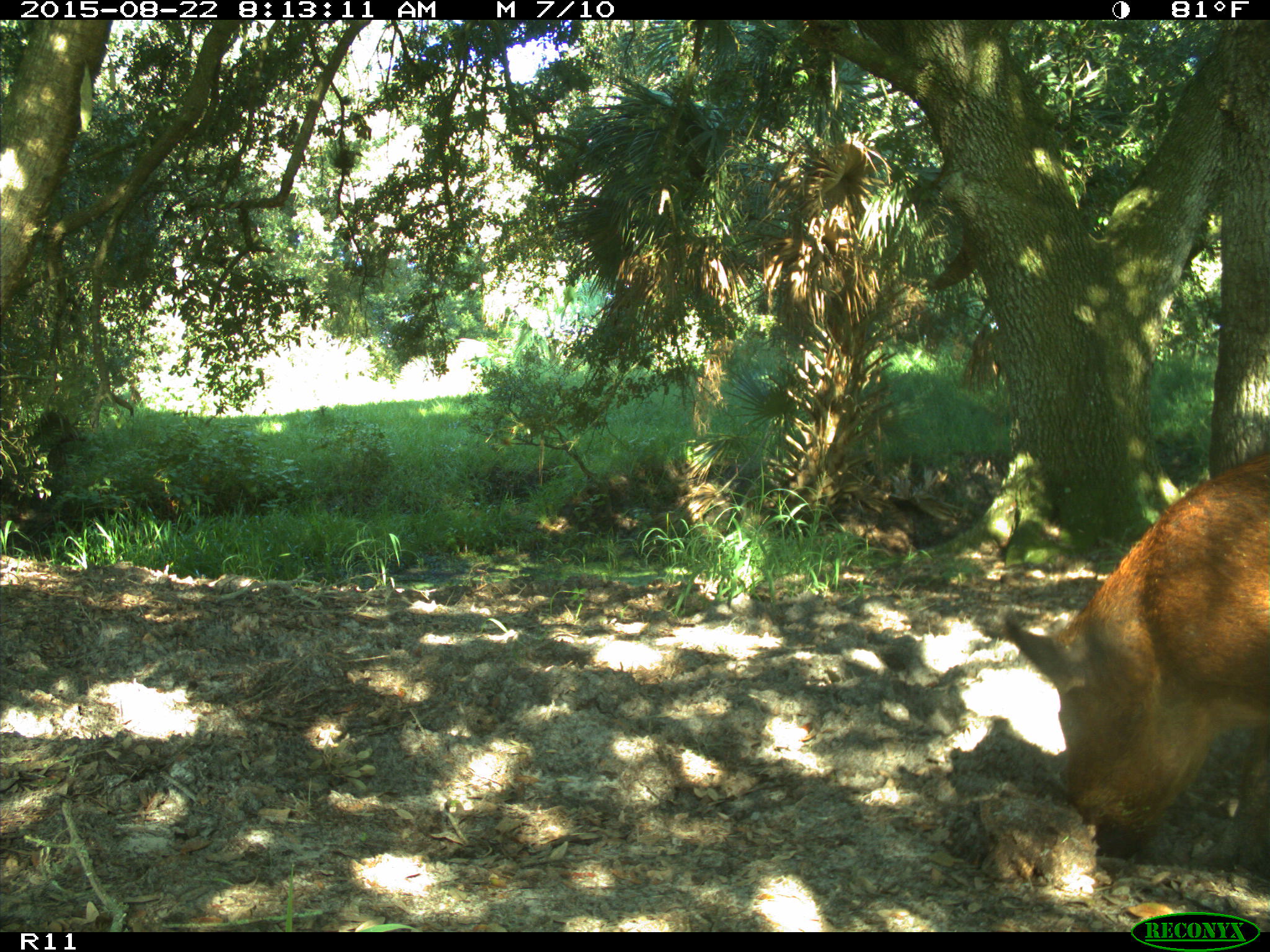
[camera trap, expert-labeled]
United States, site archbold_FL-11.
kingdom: Animalia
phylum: Chordata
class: Mammalia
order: Artiodactyla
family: Suidae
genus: Sus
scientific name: Sus scrofa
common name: wild boar